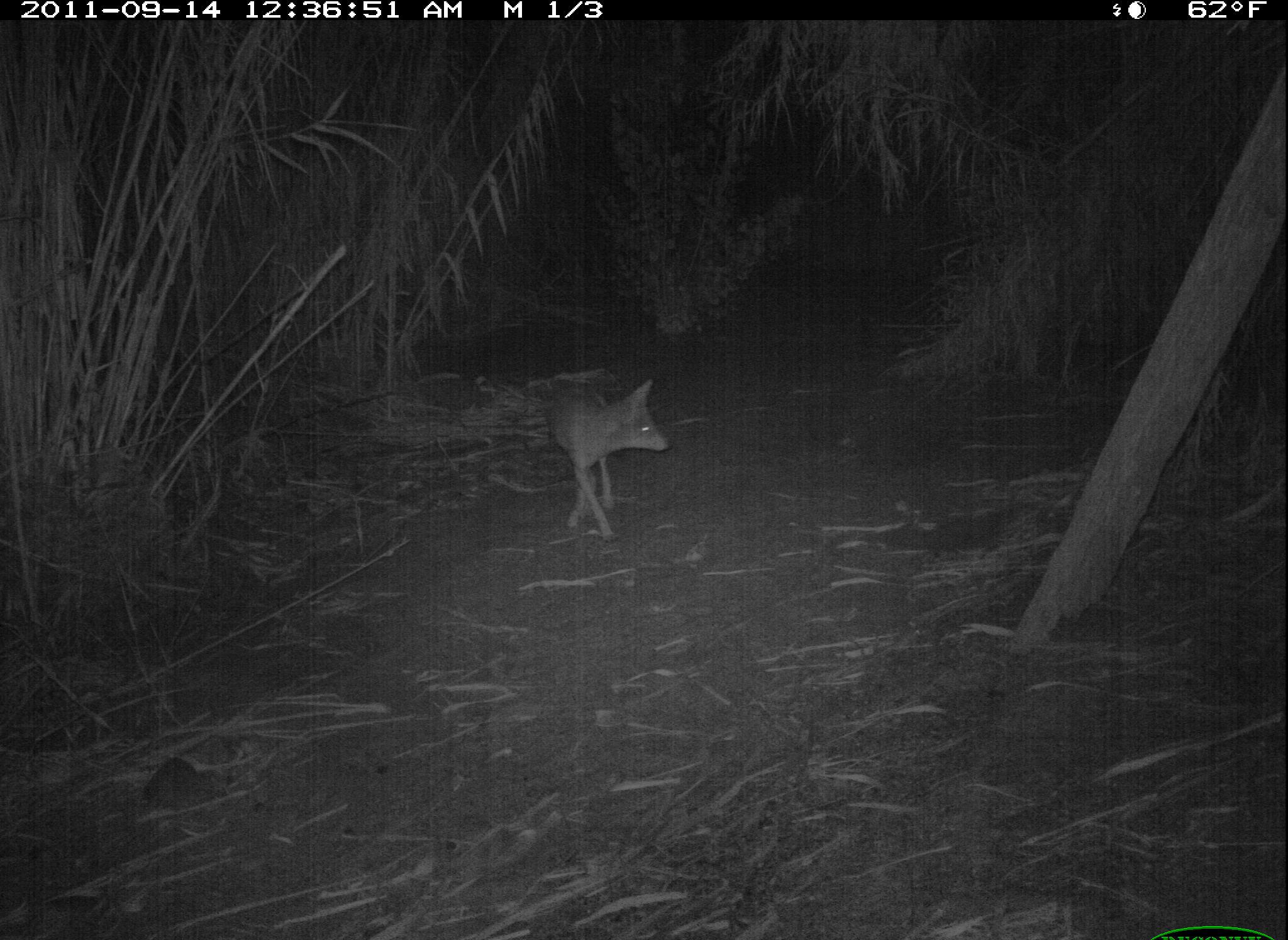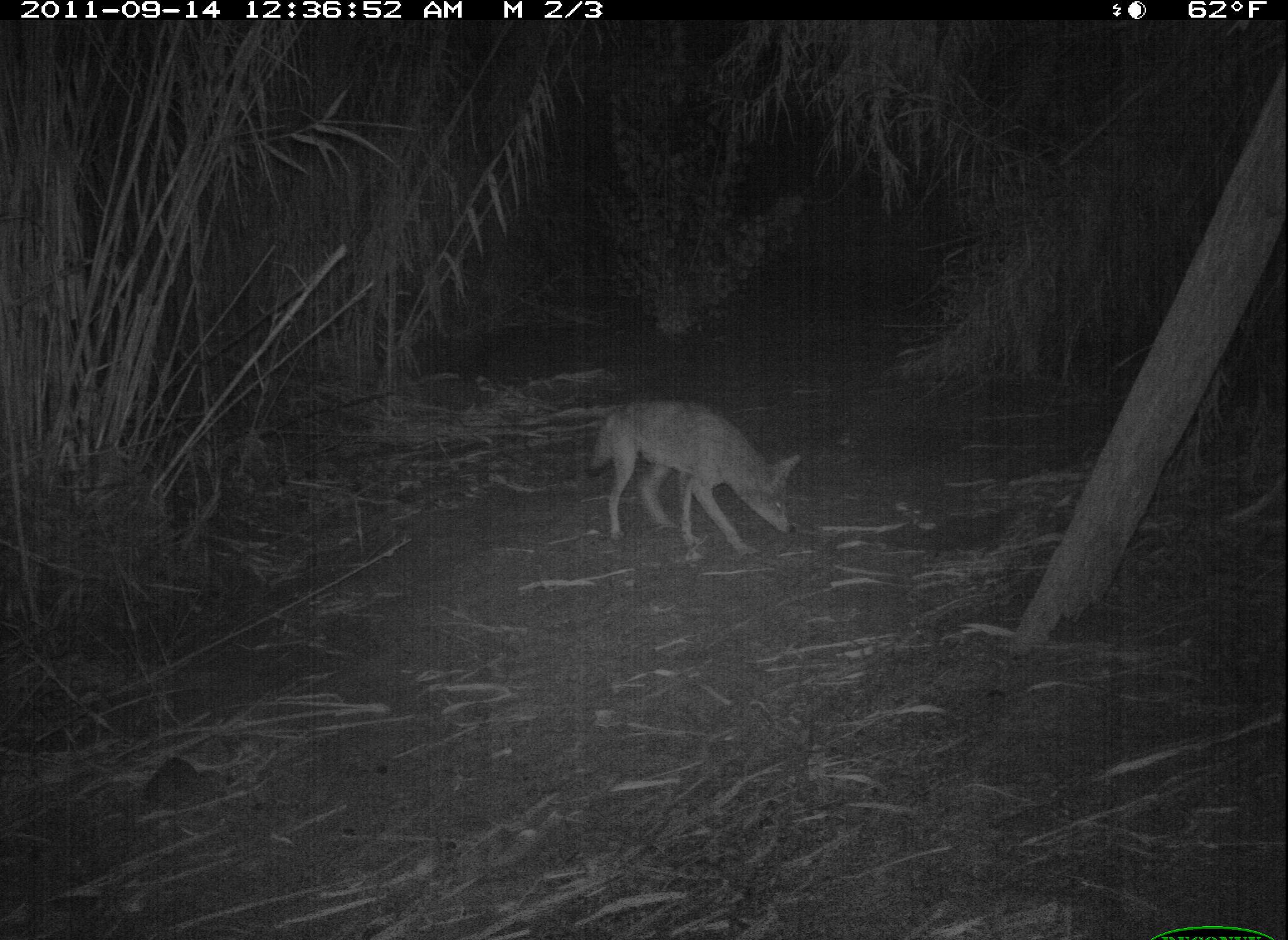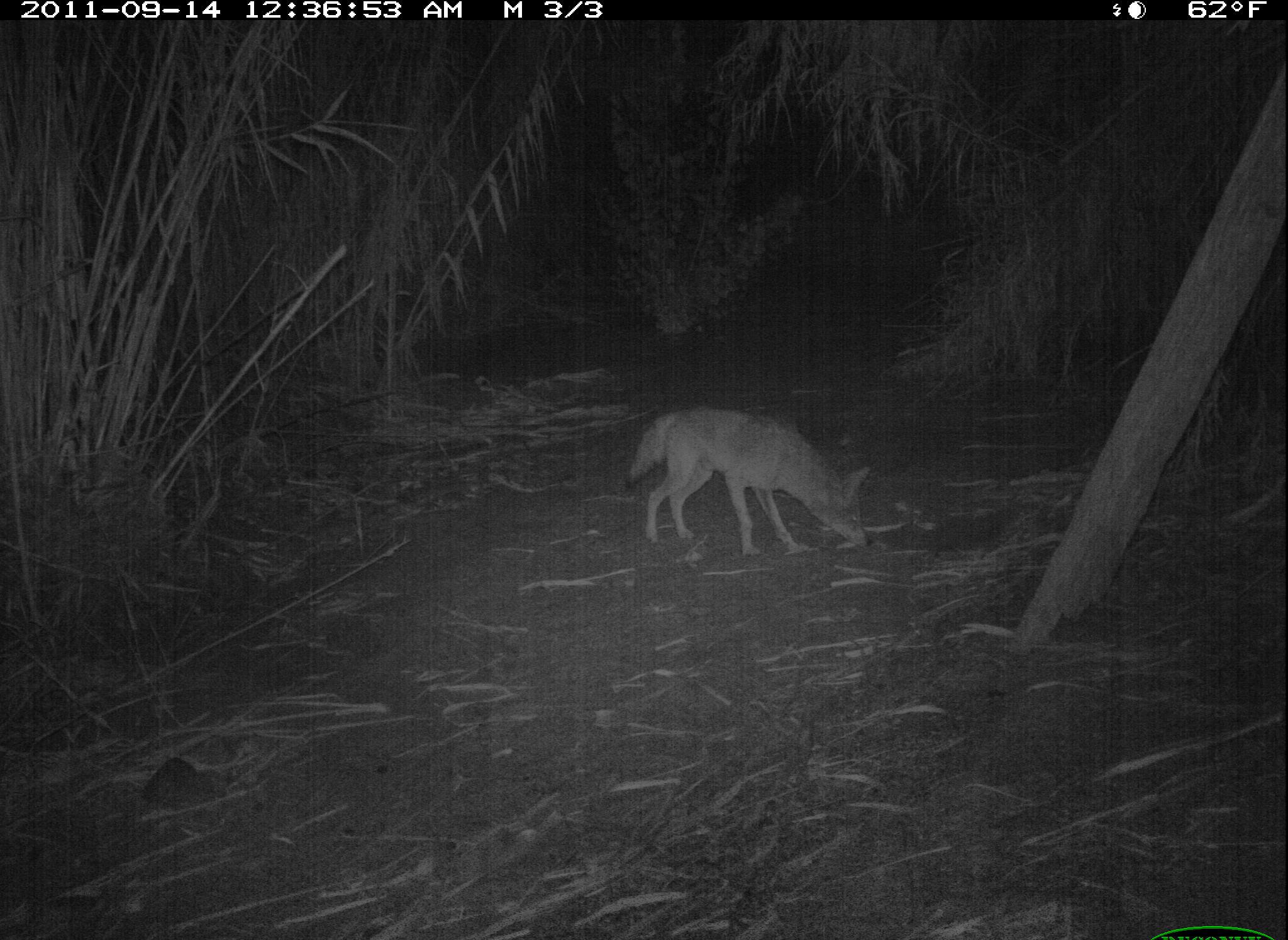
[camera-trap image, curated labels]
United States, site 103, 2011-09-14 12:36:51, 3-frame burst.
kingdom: Animalia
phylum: Chordata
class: Mammalia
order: Carnivora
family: Canidae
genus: Canis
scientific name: Canis latrans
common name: coyote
Coyote (Canis latrans).